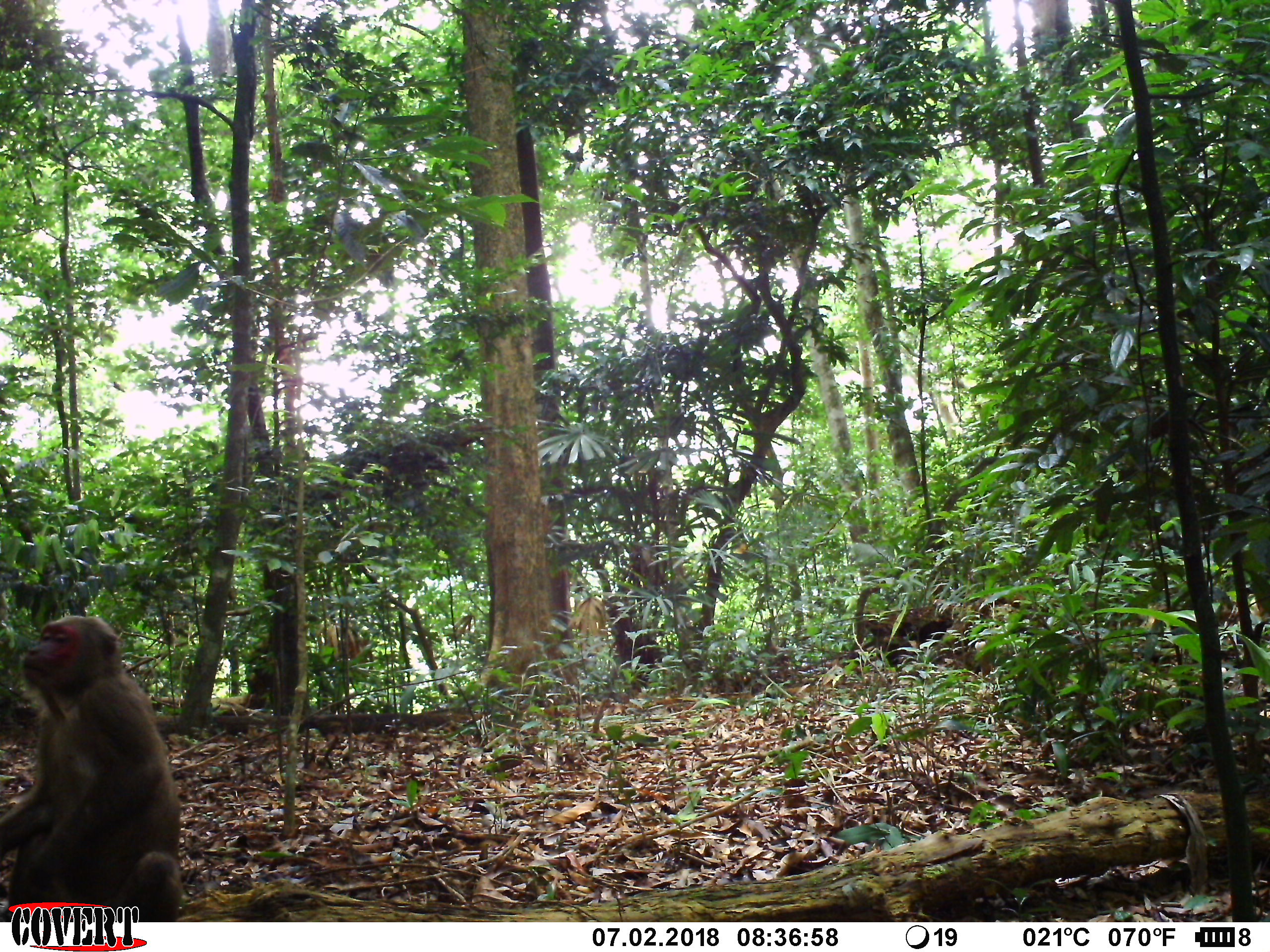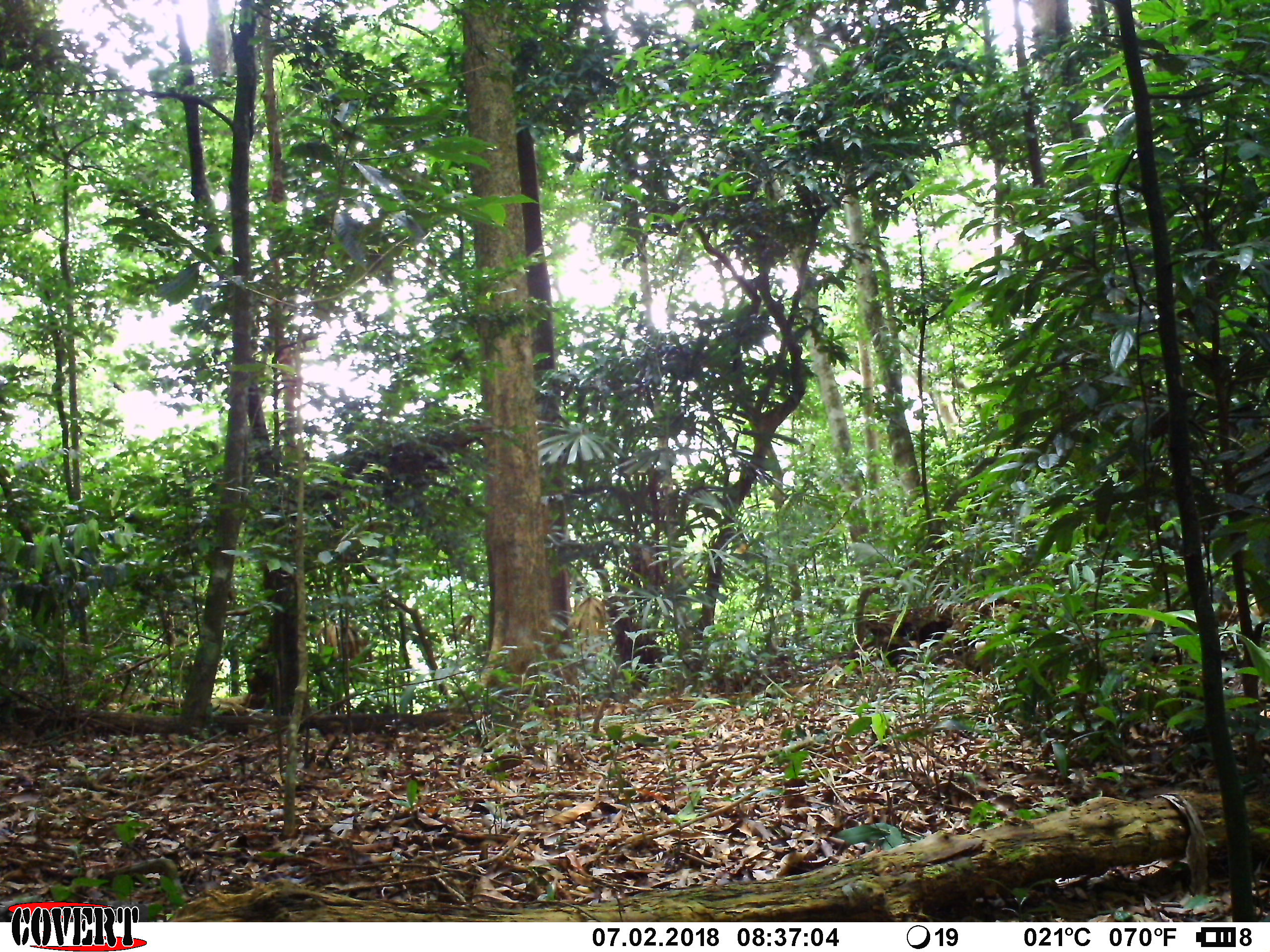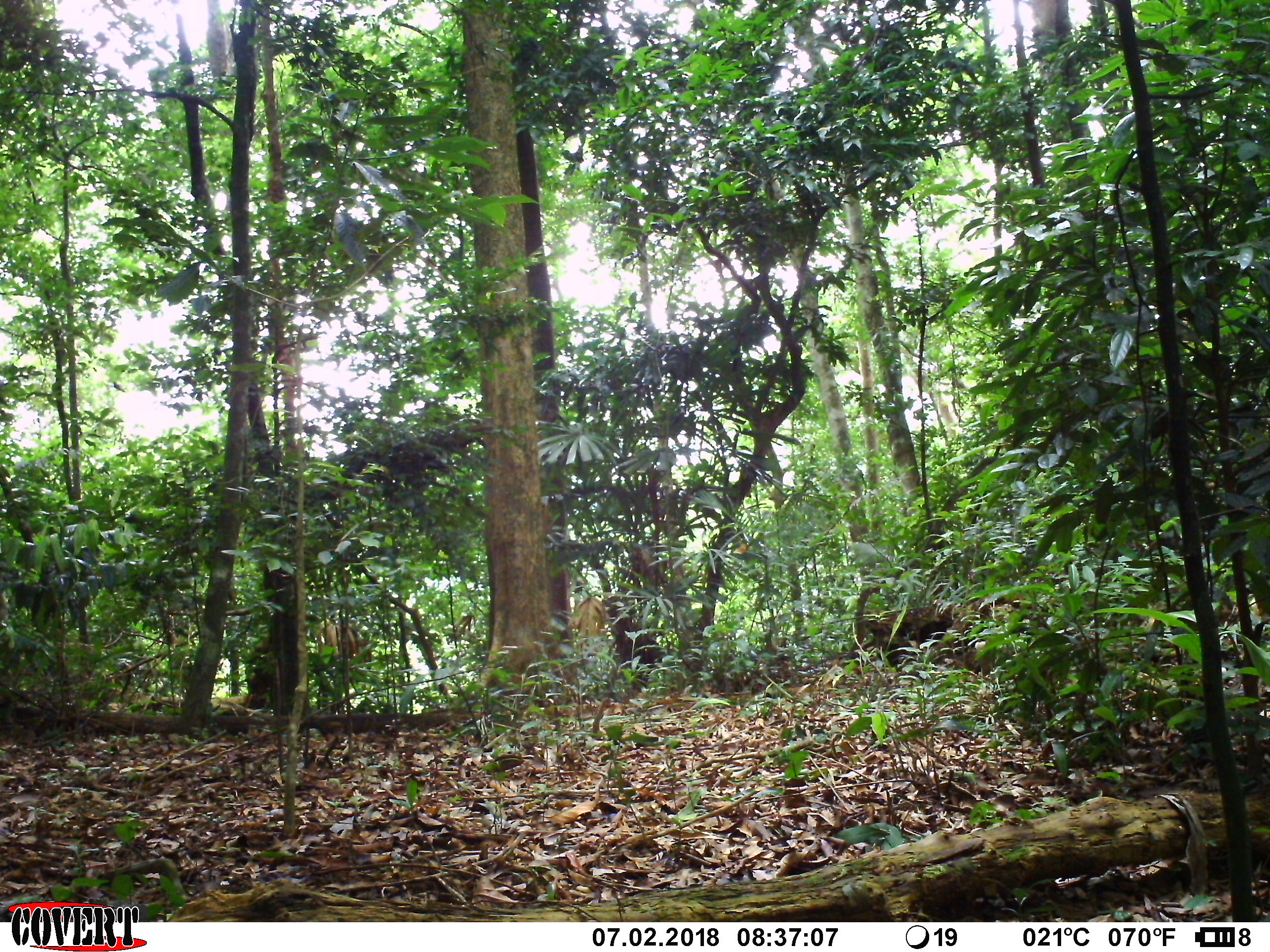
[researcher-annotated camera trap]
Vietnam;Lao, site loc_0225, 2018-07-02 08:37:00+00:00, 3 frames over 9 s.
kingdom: Animalia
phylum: Chordata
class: Mammalia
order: Primates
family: Cercopithecidae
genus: Macaca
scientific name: Macaca arctoides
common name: stump-tailed macaque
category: stump tailed macaque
Stump tailed macaque (stump-tailed macaque) (Macaca arctoides). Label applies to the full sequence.